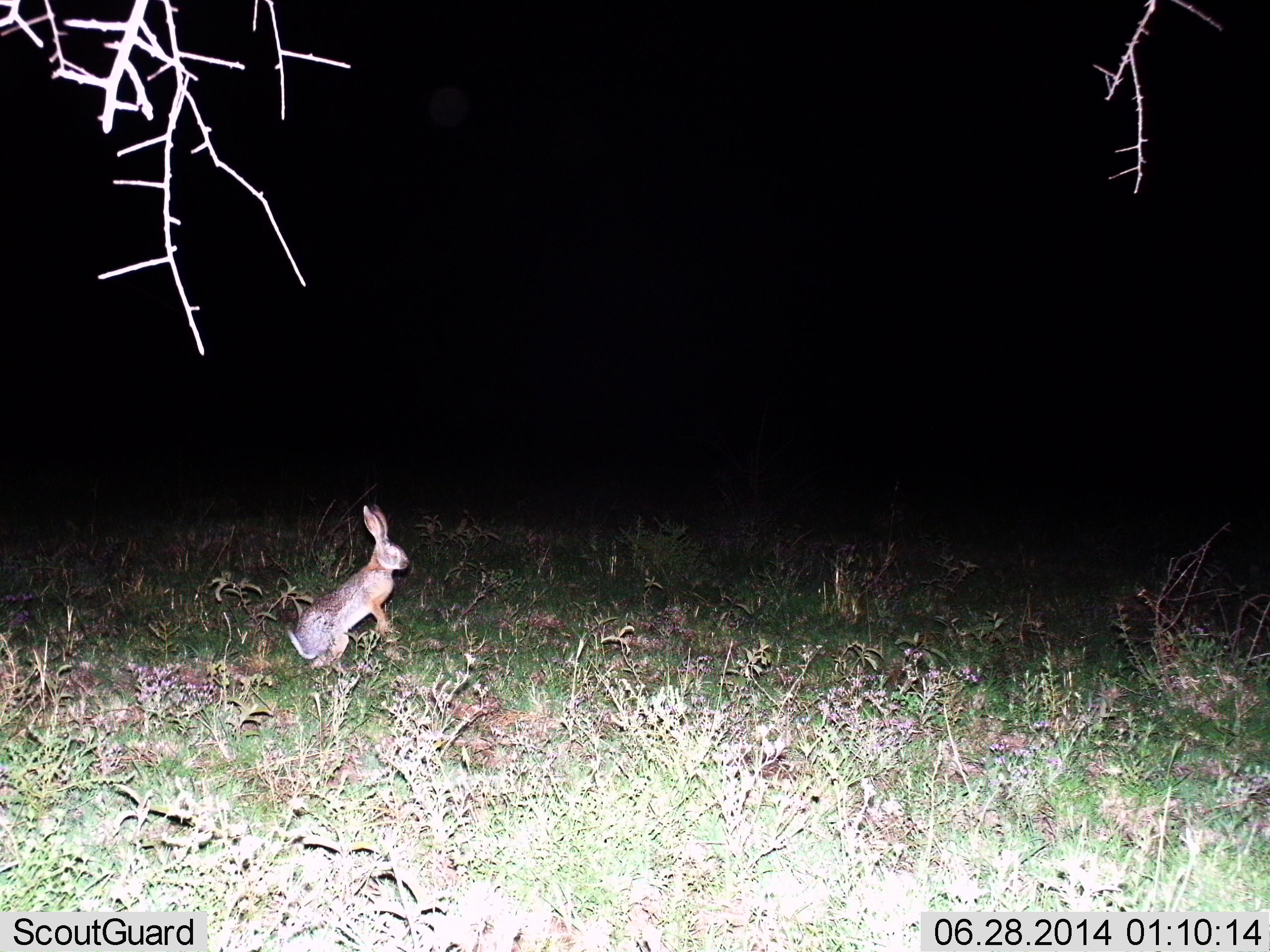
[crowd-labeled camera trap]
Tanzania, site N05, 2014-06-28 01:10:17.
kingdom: Animalia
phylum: Chordata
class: Mammalia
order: Lagomorpha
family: Leporidae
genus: Lepus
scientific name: Lepus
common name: hare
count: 1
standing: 60%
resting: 0%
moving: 40%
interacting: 0%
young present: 0%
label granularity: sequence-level